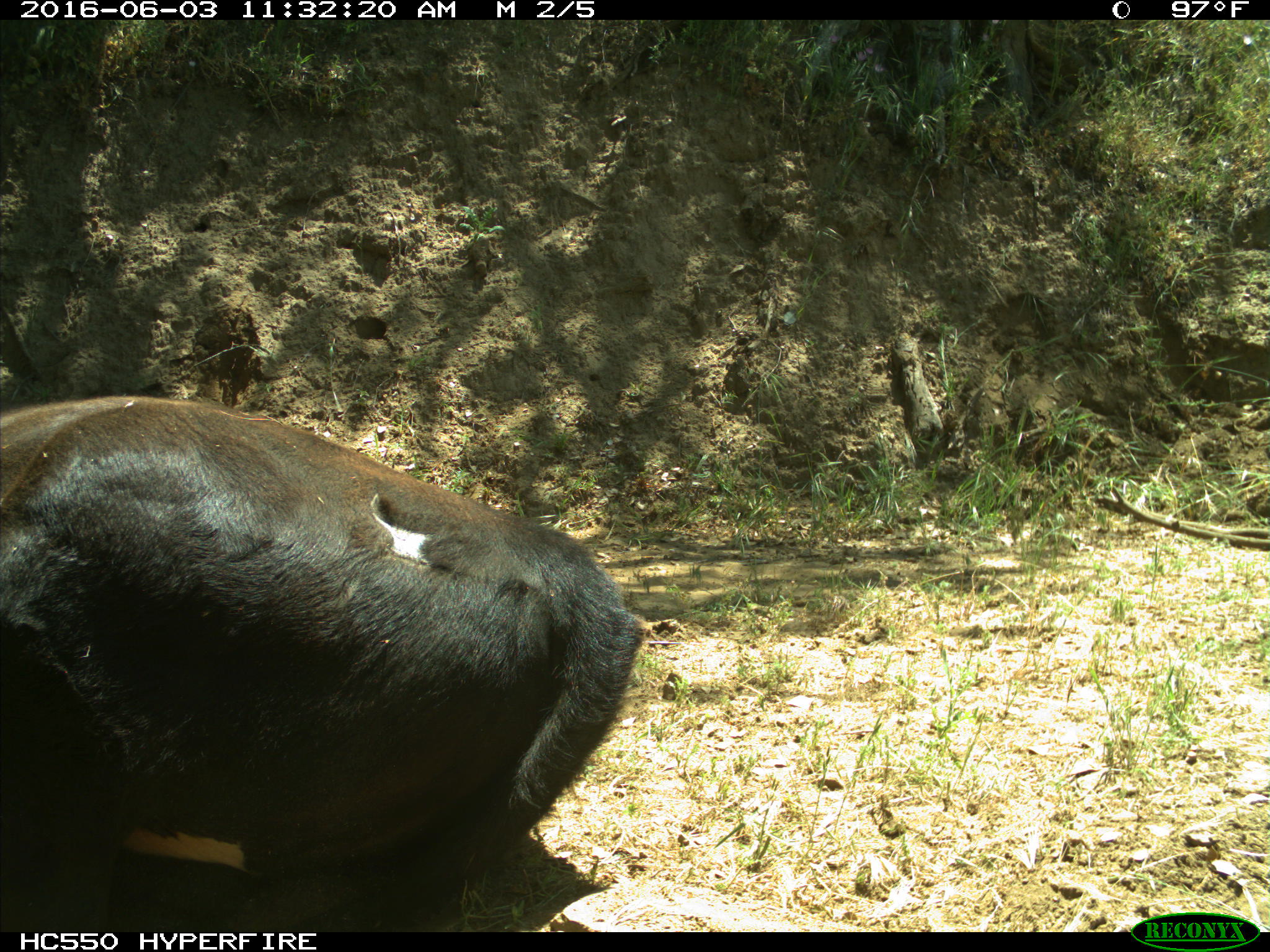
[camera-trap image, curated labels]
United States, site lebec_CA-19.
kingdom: Animalia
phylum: Chordata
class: Mammalia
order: Artiodactyla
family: Bovidae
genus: Bos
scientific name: Bos taurus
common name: domestic cow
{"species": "Bos taurus (domestic cow)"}